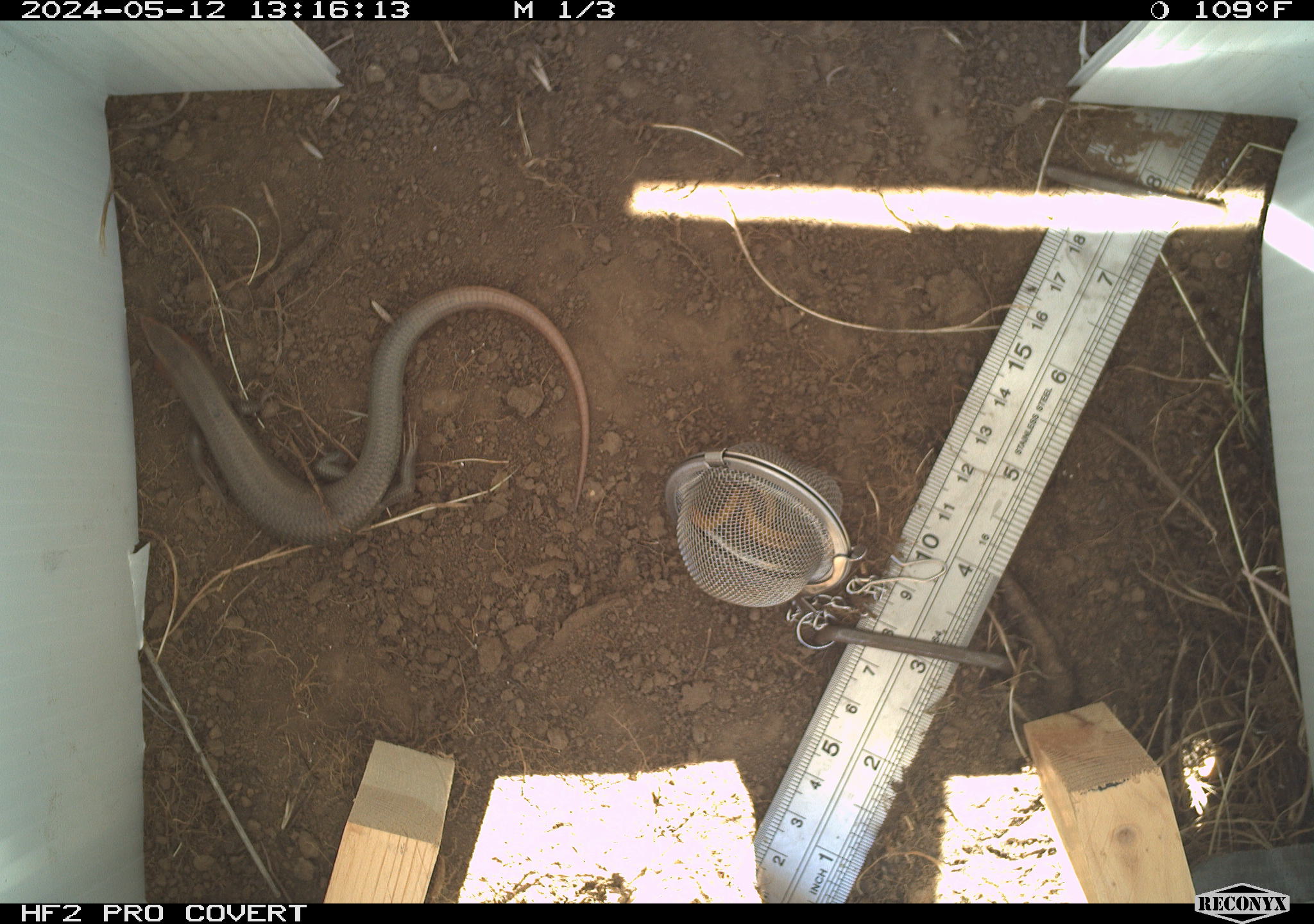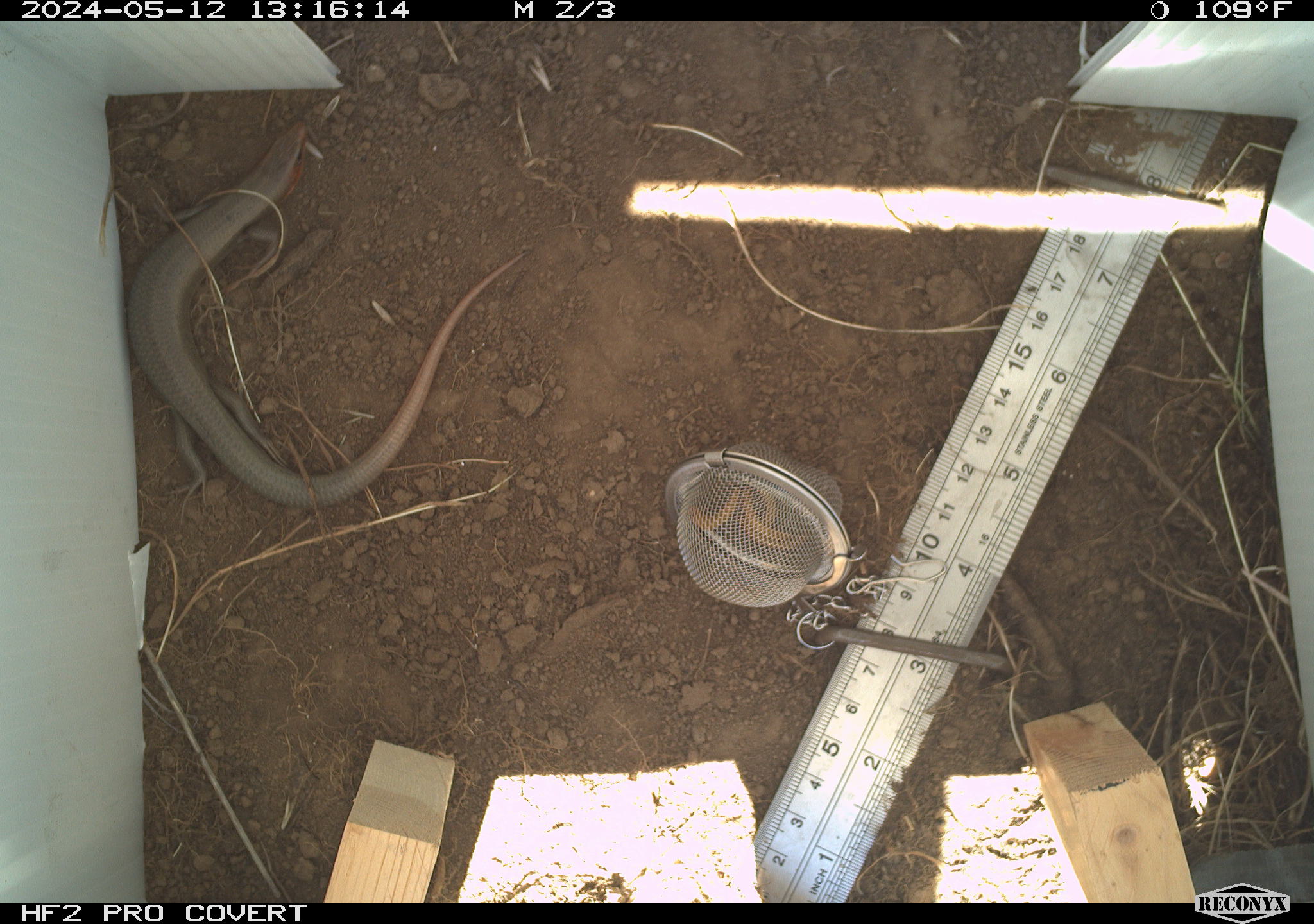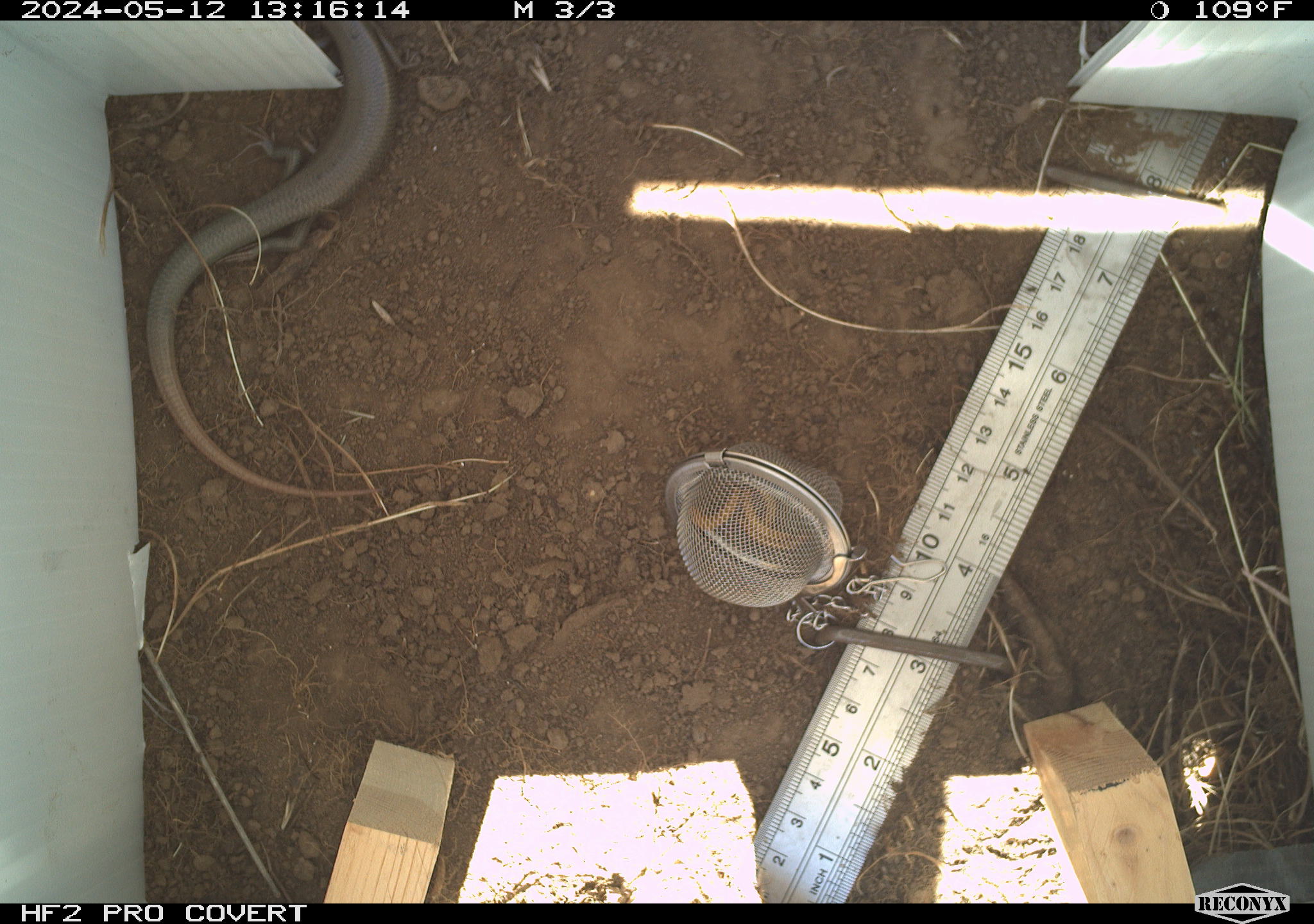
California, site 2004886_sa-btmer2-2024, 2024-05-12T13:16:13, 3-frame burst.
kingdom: Animalia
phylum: Chordata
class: Reptilia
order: Squamata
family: Scincidae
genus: Plestiodon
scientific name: Plestiodon gilberti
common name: gilbert's skink